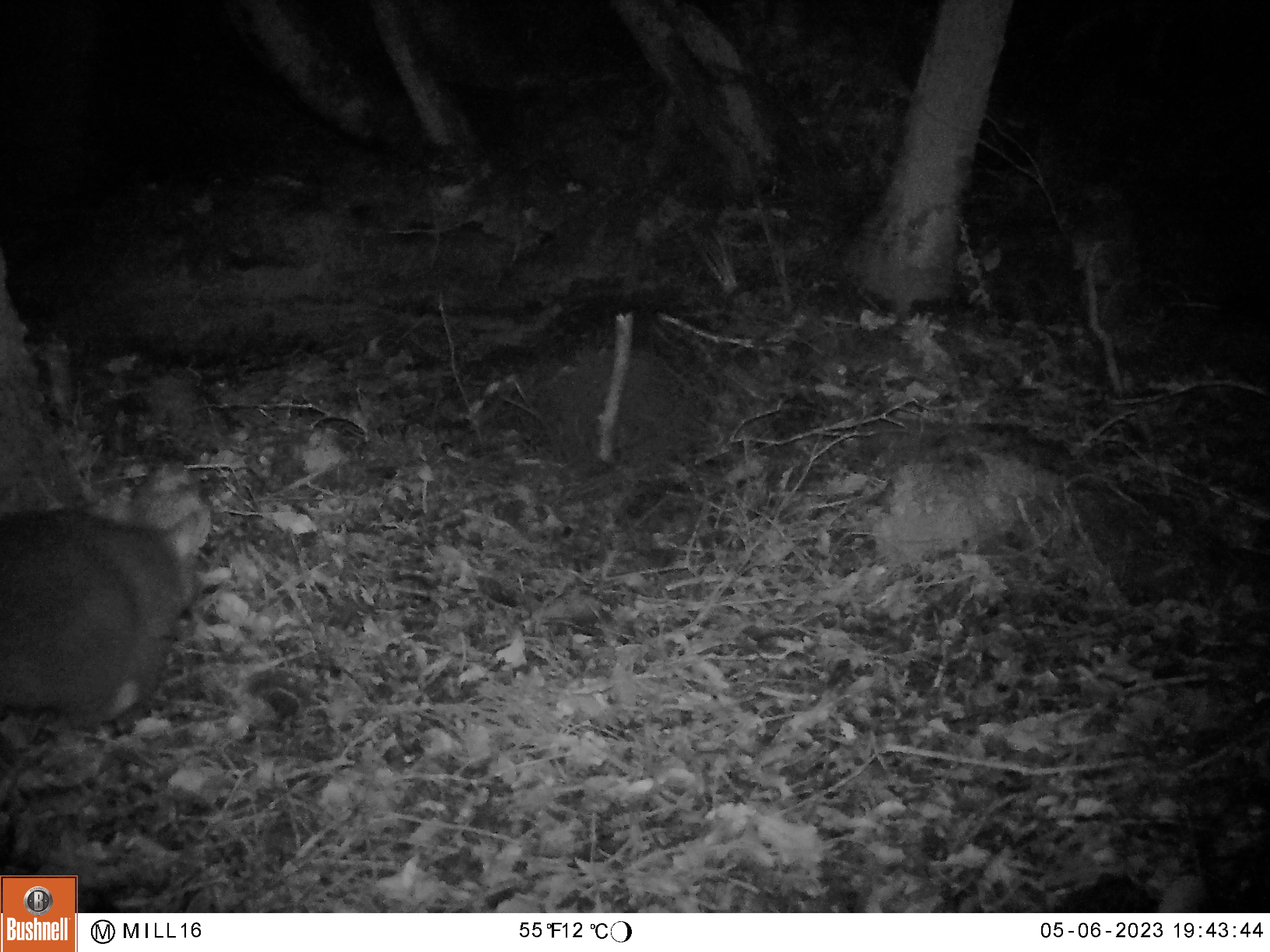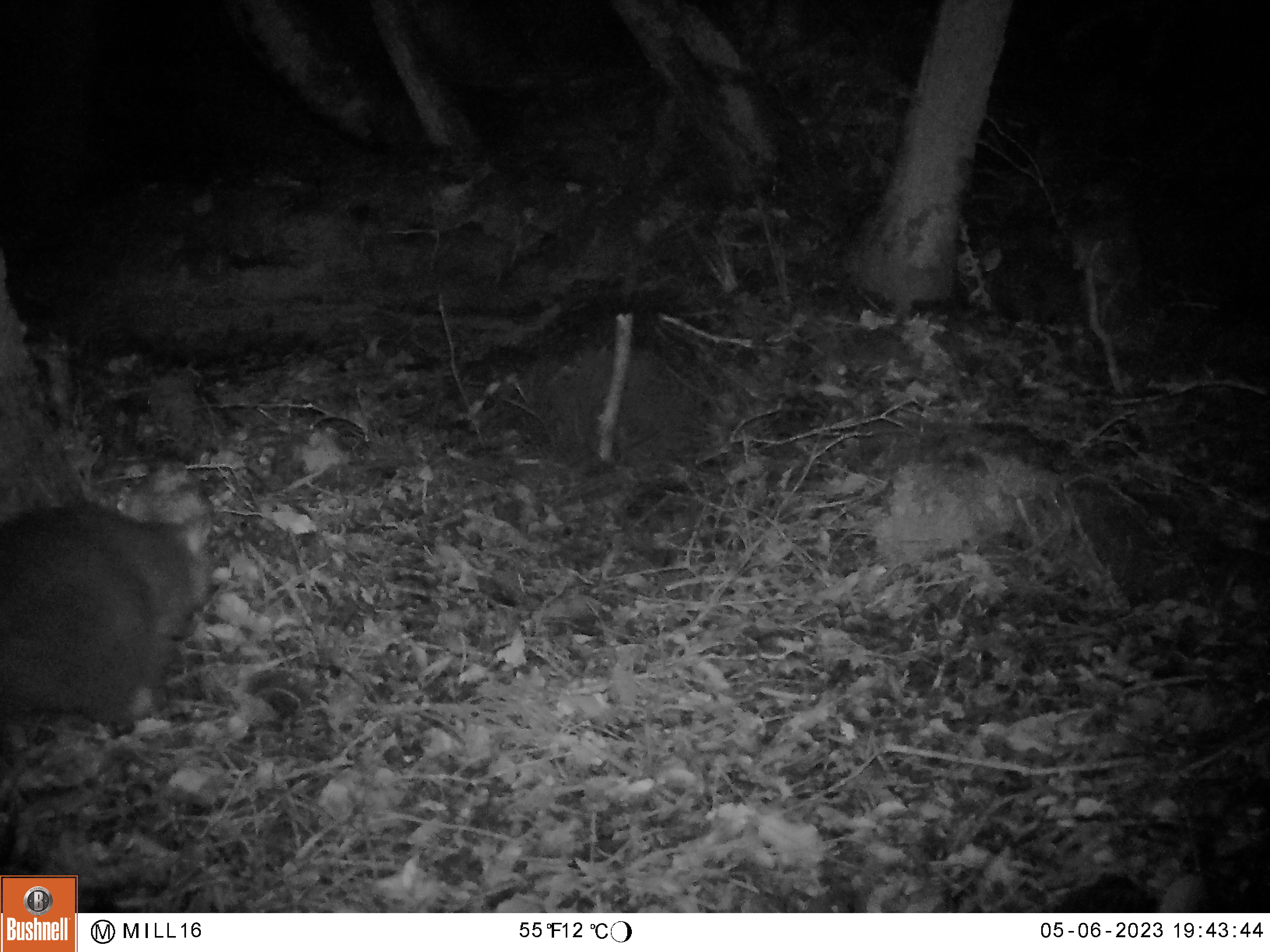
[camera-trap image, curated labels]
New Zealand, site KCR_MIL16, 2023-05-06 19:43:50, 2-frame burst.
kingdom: Animalia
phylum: Chordata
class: Mammalia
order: Diprotodontia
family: Phalangeridae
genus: Trichosurus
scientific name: Trichosurus vulpecula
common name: common brushtail possum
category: possum